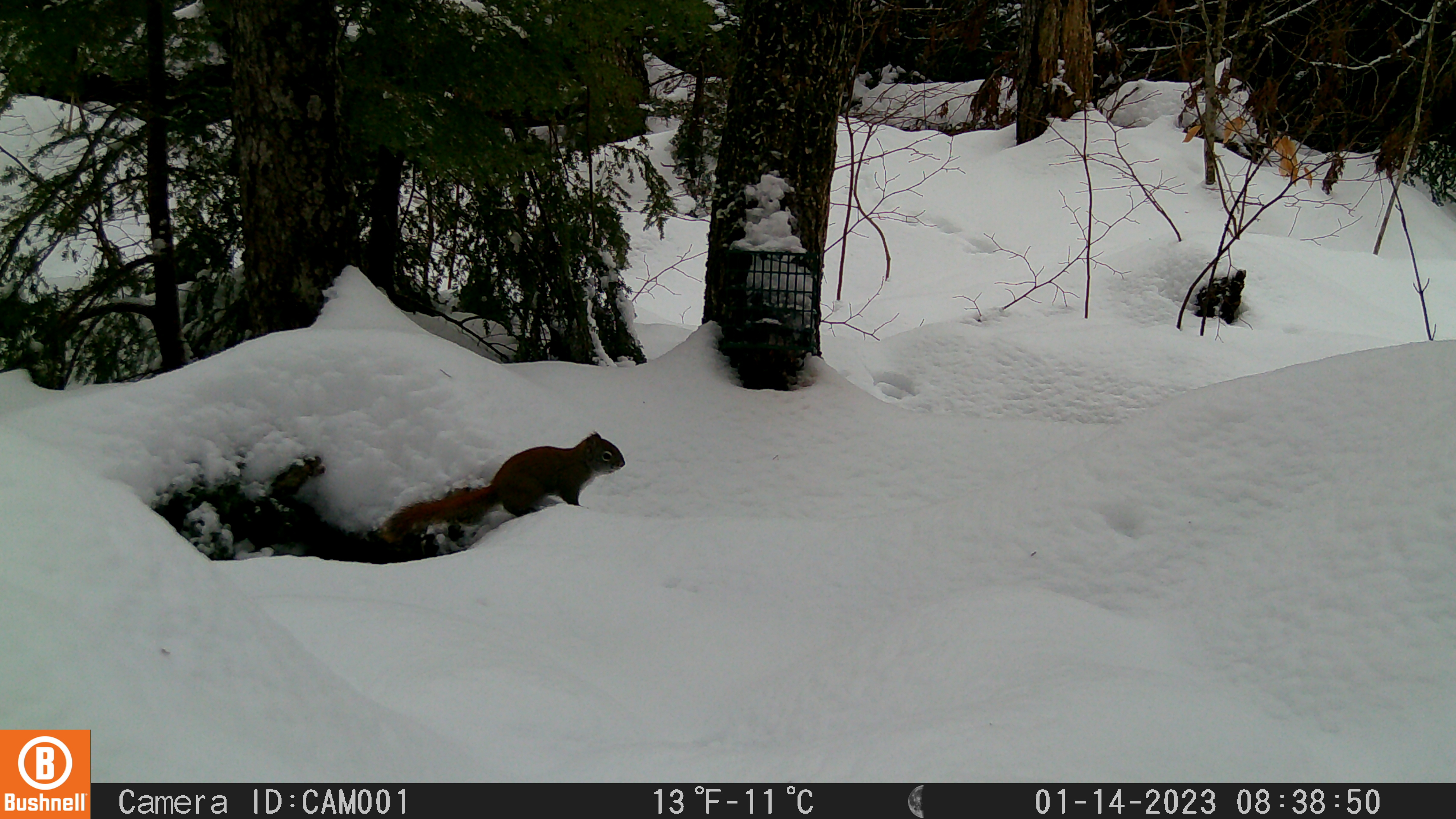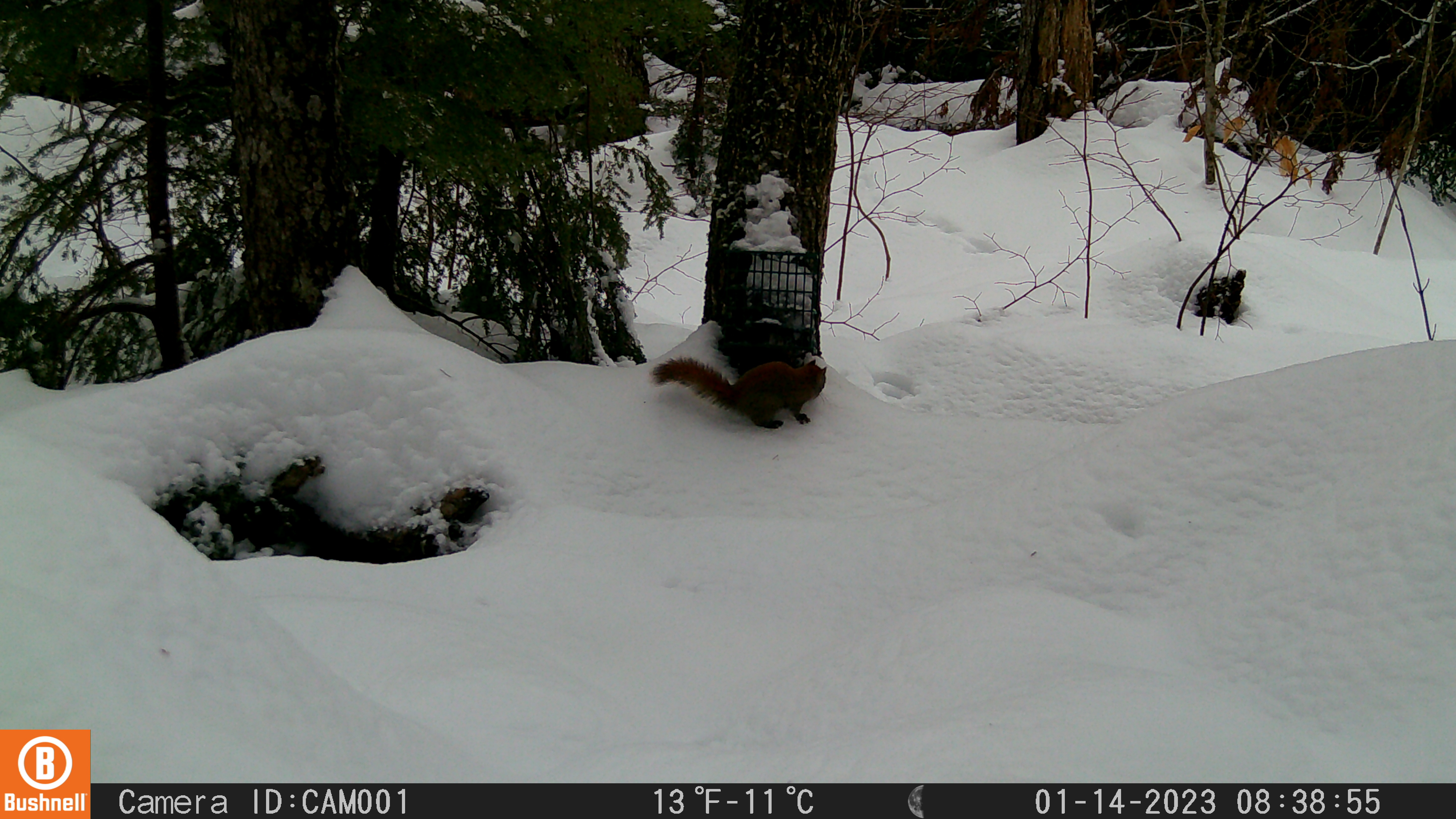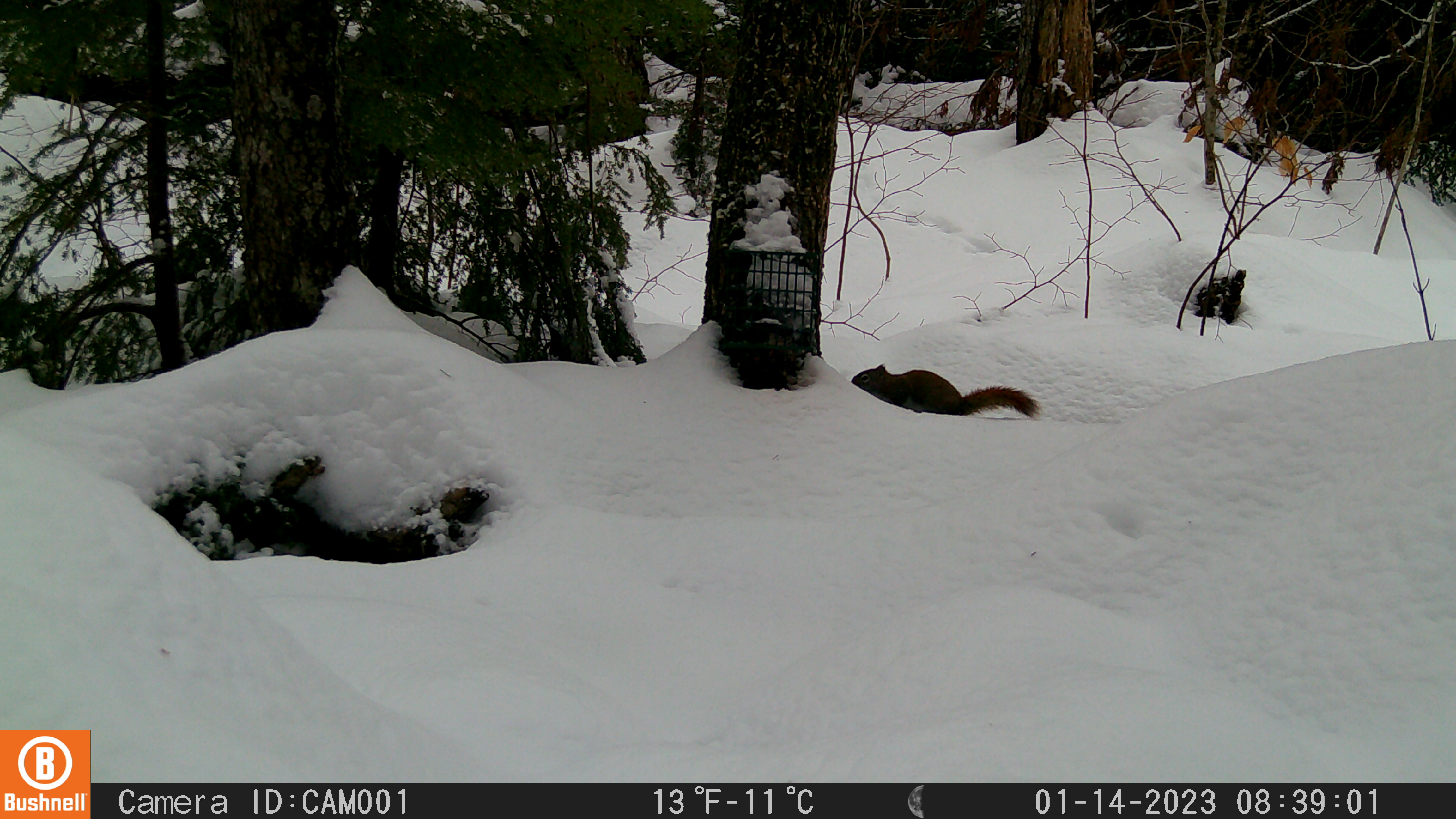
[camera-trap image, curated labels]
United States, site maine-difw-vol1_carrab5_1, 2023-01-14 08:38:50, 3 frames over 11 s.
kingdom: Animalia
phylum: Chordata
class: Mammalia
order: Rodentia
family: Sciuridae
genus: Tamiasciurus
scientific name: Tamiasciurus hudsonicus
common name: red squirrel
Red squirrel (Tamiasciurus hudsonicus).